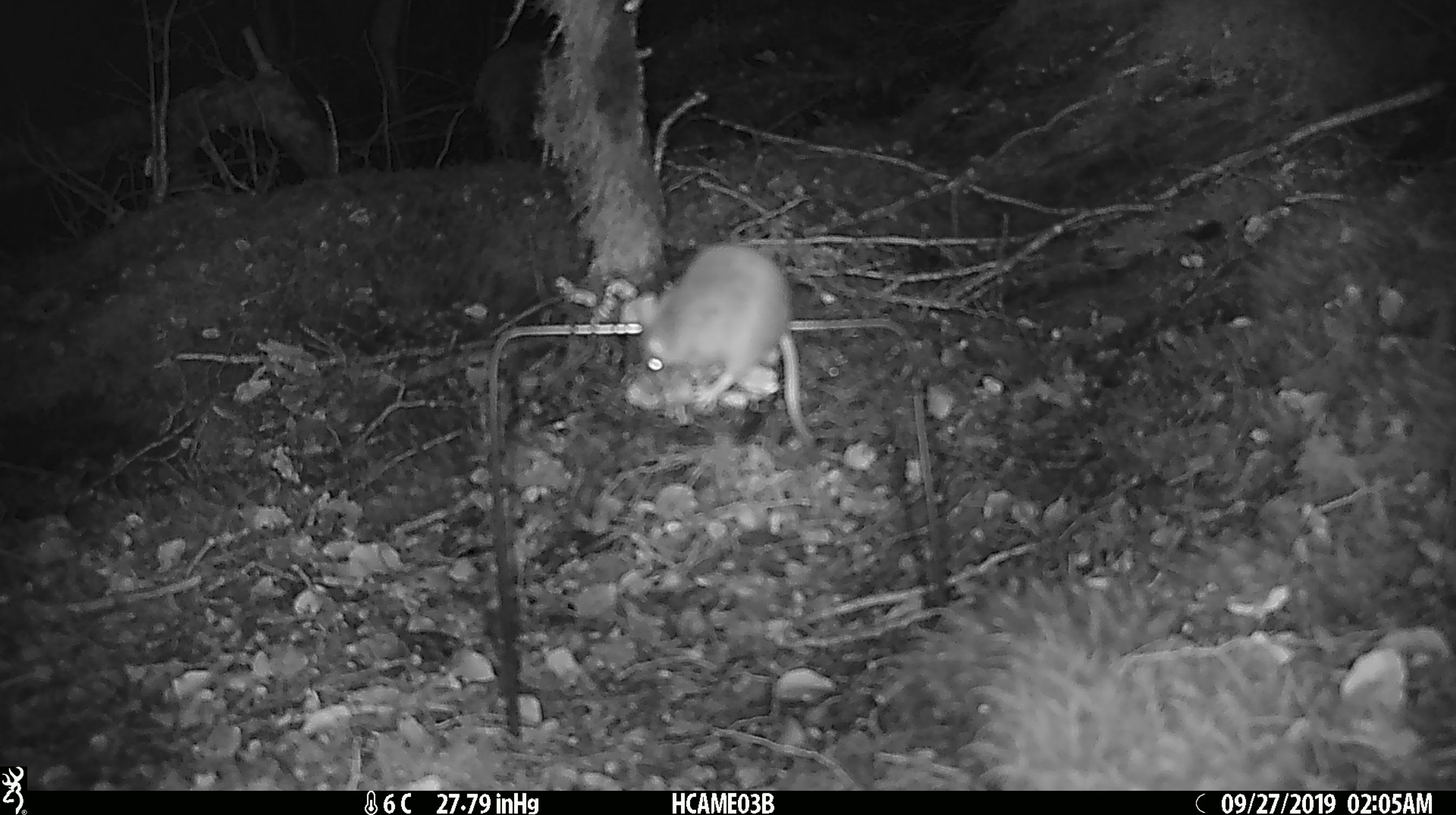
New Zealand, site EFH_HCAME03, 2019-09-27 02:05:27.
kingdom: Animalia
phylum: Chordata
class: Mammalia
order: Rodentia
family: Muridae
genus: Mus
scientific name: Mus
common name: mouse